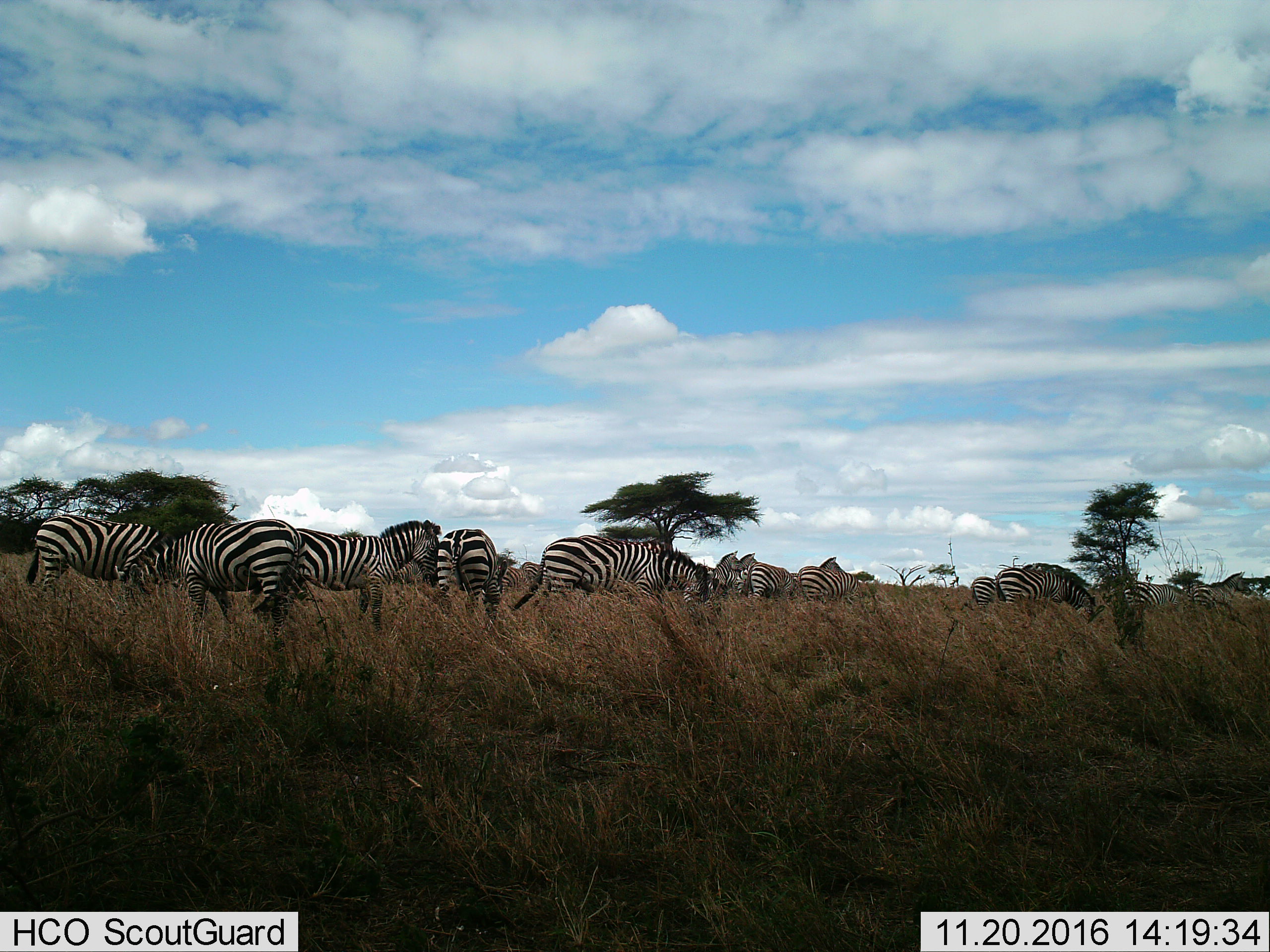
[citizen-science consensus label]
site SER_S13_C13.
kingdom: Animalia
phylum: Chordata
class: Mammalia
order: Perissodactyla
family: Equidae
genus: Equus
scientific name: Equus quagga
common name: plains zebra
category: zebraplains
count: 11-50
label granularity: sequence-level